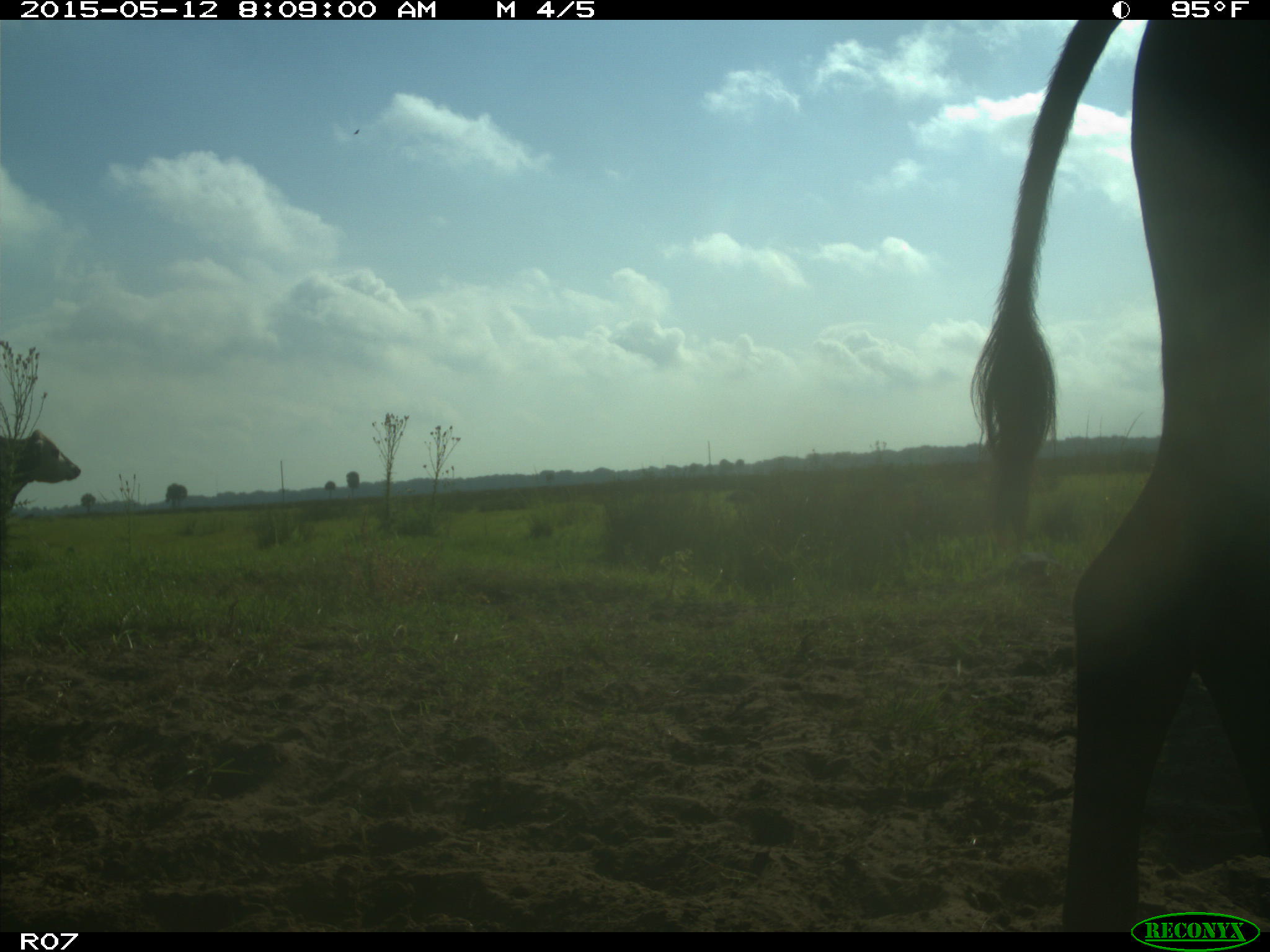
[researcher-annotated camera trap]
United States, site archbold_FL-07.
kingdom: Animalia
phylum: Chordata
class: Mammalia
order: Artiodactyla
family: Bovidae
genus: Bos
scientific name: Bos taurus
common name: domestic cow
Bos taurus (domestic cow).